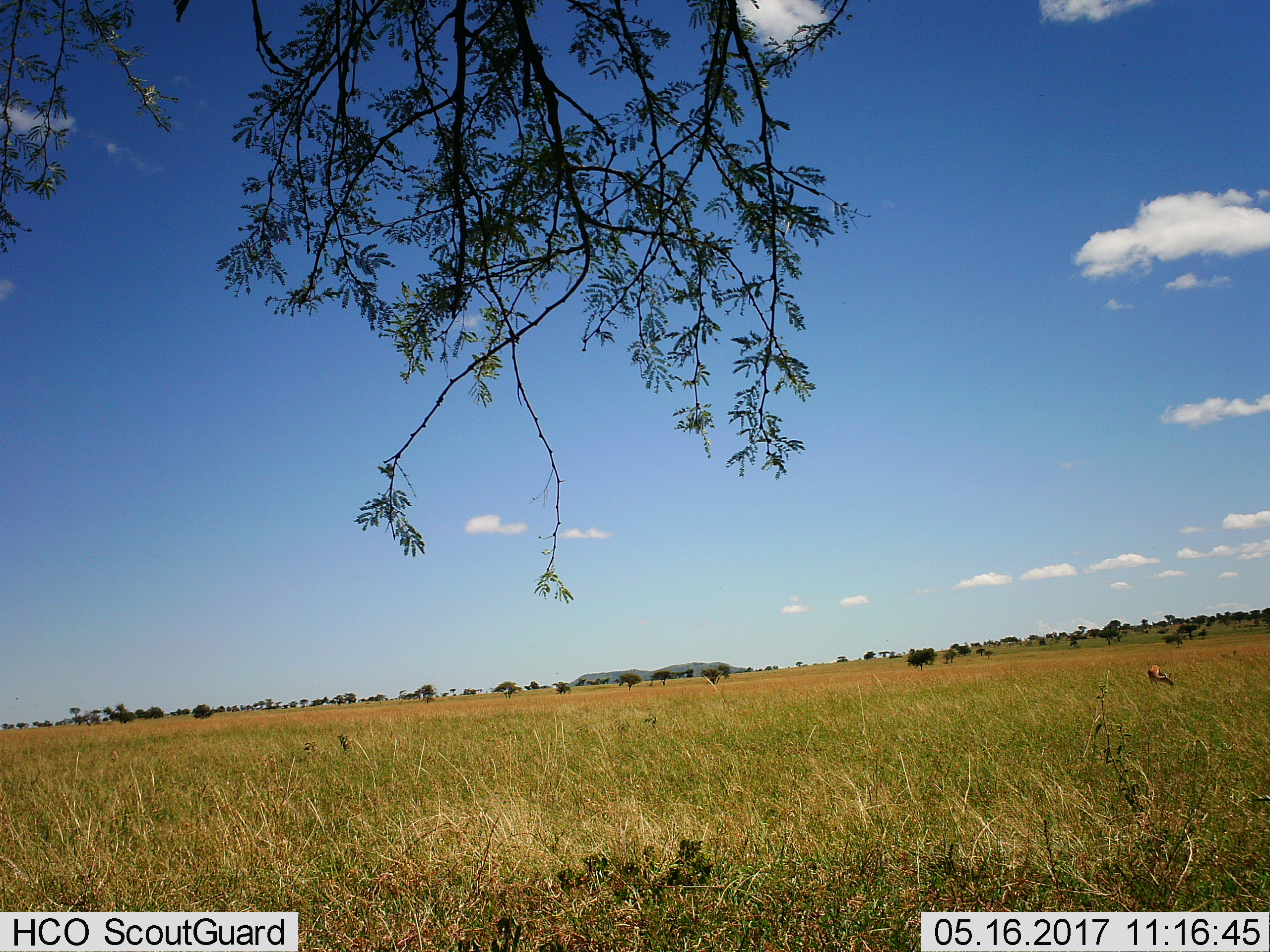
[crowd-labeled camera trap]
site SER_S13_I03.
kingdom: Animalia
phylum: Chordata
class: Mammalia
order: Artiodactyla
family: Bovidae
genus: Eudorcas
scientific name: Eudorcas thomsonii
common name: thomson's gazelle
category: gazellethomsons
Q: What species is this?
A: Gazellethomsons (thomson's gazelle) (Eudorcas thomsonii).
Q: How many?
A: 1.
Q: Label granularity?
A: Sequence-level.